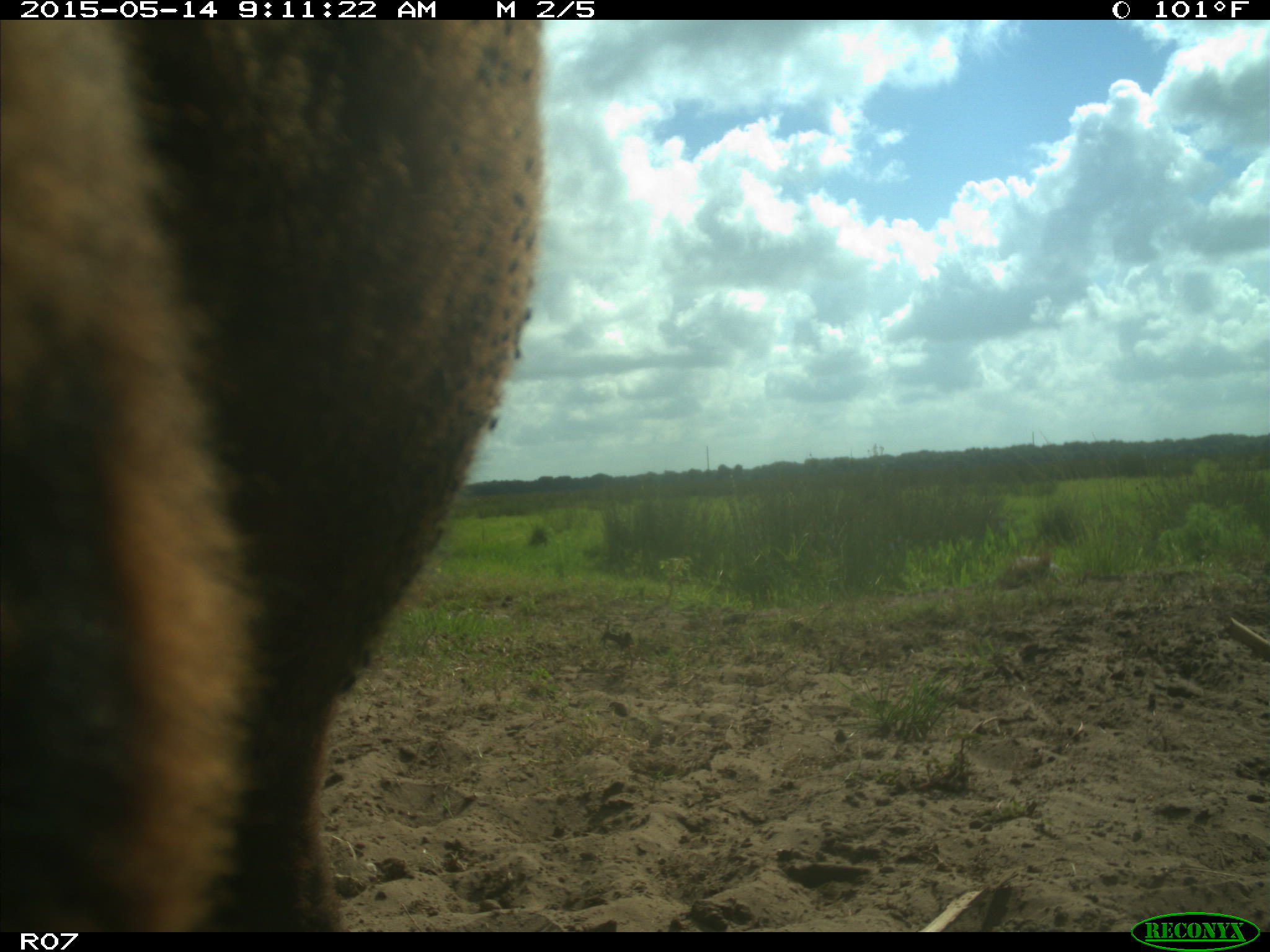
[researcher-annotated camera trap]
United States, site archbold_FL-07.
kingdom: Animalia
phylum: Chordata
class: Mammalia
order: Artiodactyla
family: Bovidae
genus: Bos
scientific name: Bos taurus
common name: domestic cow